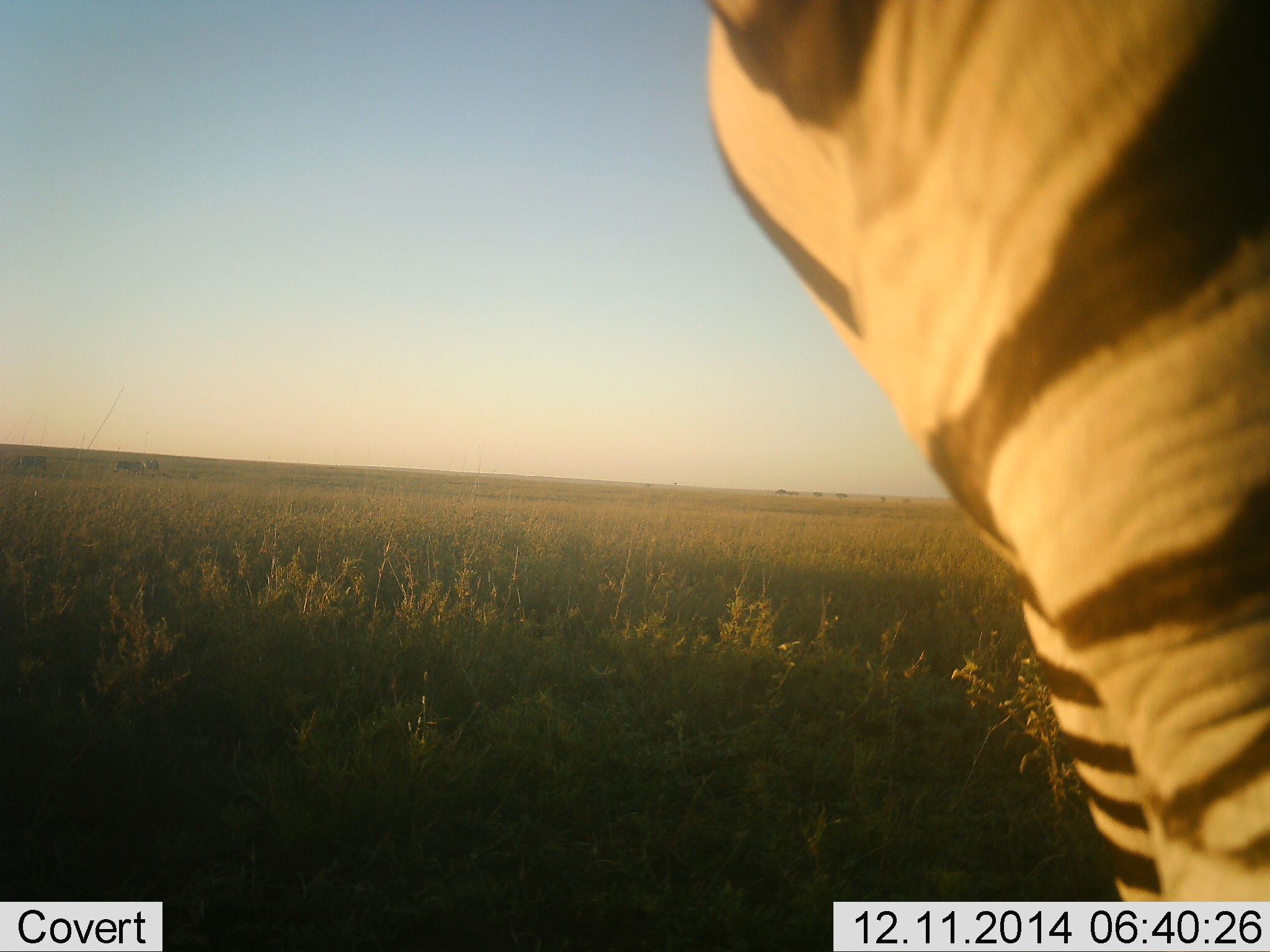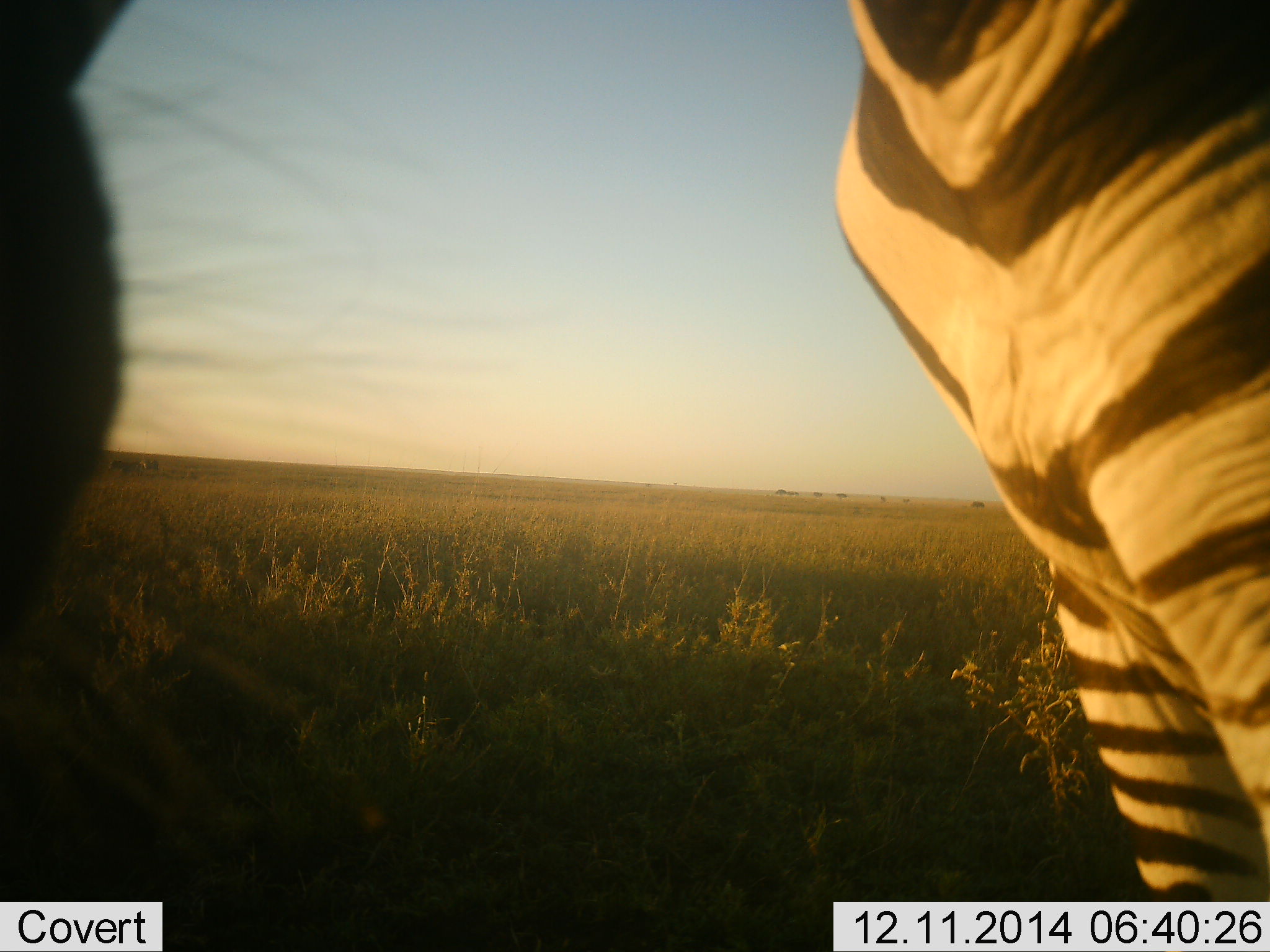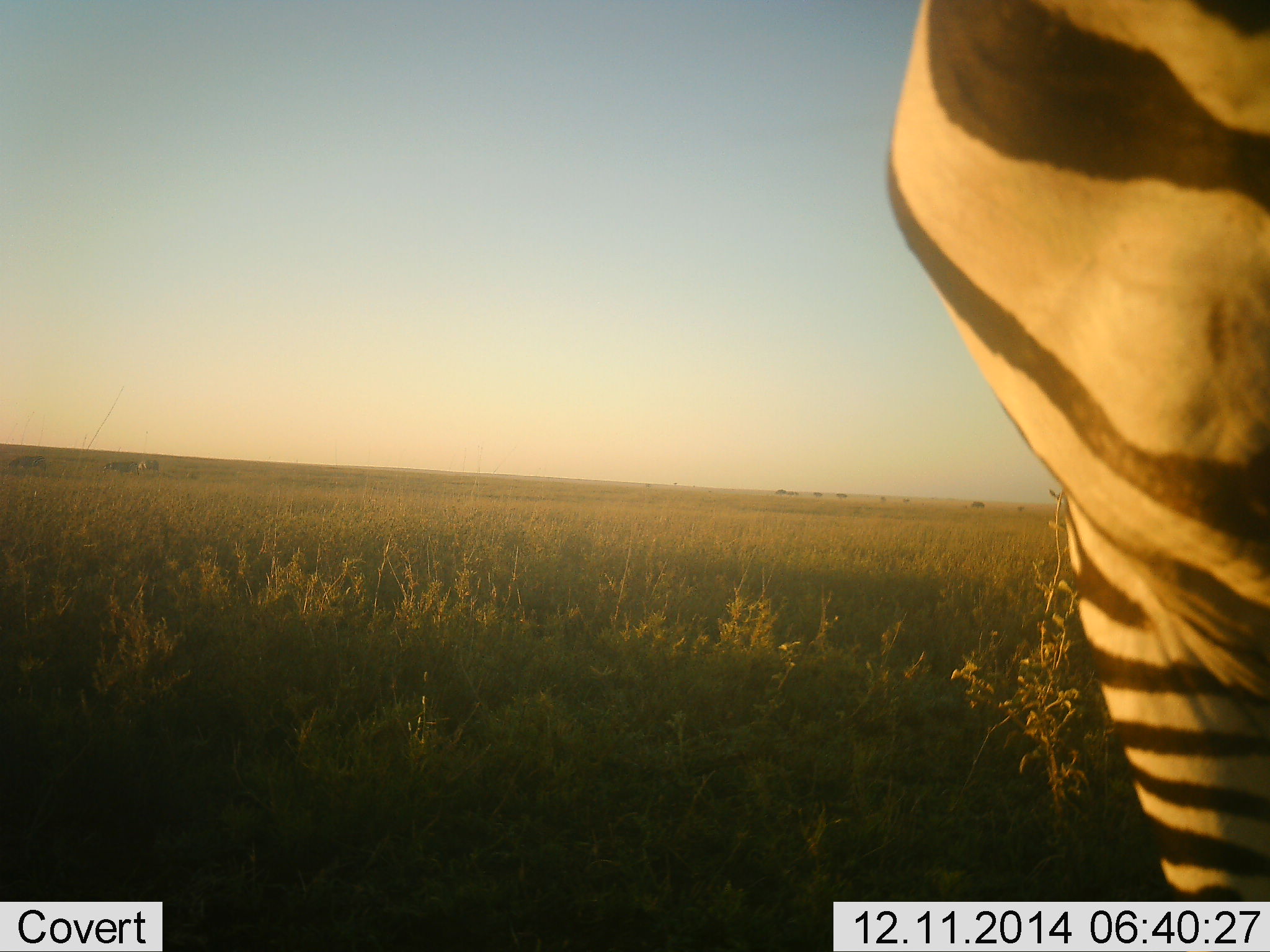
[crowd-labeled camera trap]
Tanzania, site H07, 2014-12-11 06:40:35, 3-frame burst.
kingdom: Animalia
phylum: Chordata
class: Mammalia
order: Perissodactyla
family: Equidae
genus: Equus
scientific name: Equus quagga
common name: plains zebra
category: zebra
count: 1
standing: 60%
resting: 0%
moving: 10%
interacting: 10%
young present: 0%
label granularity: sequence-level